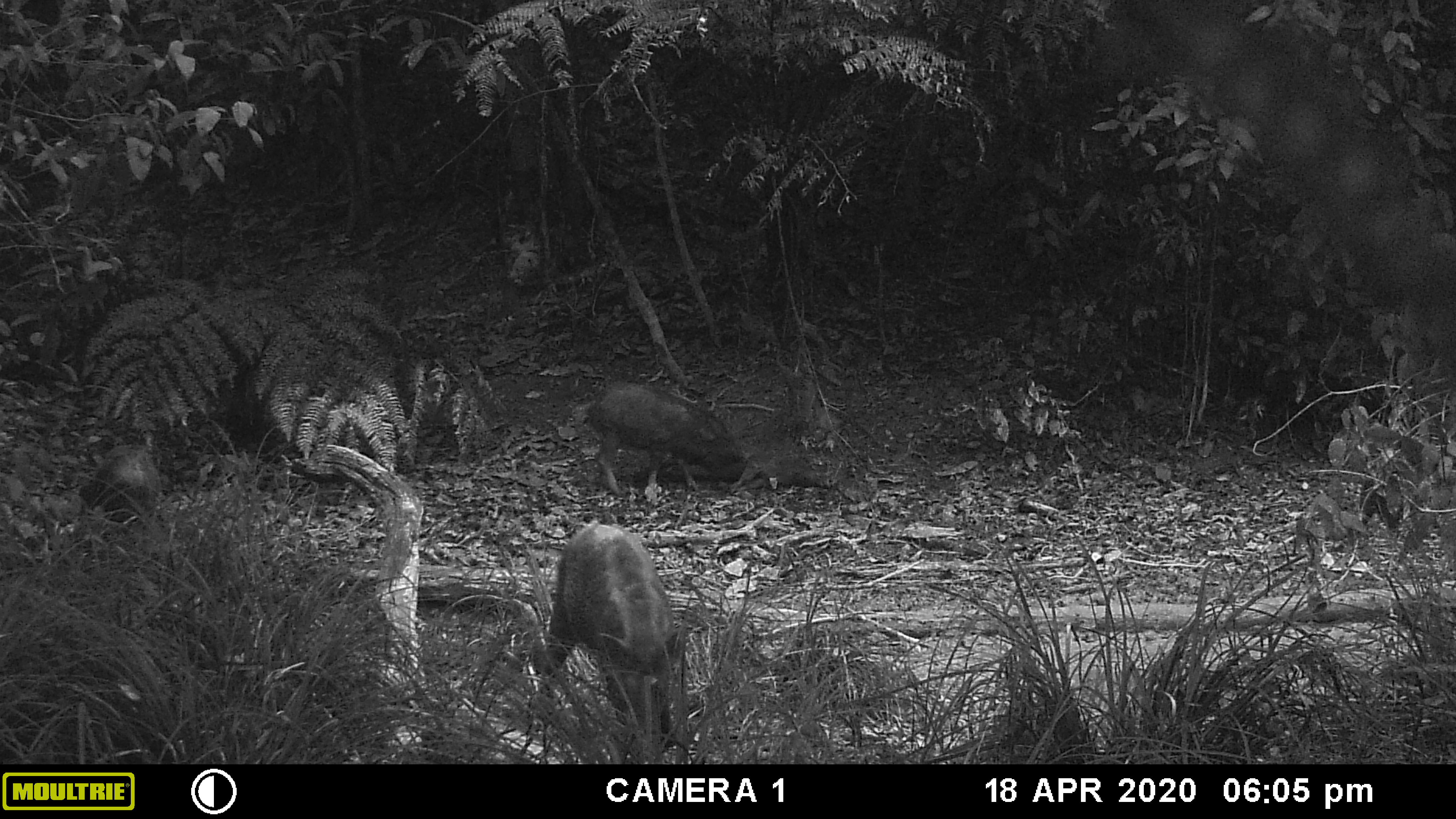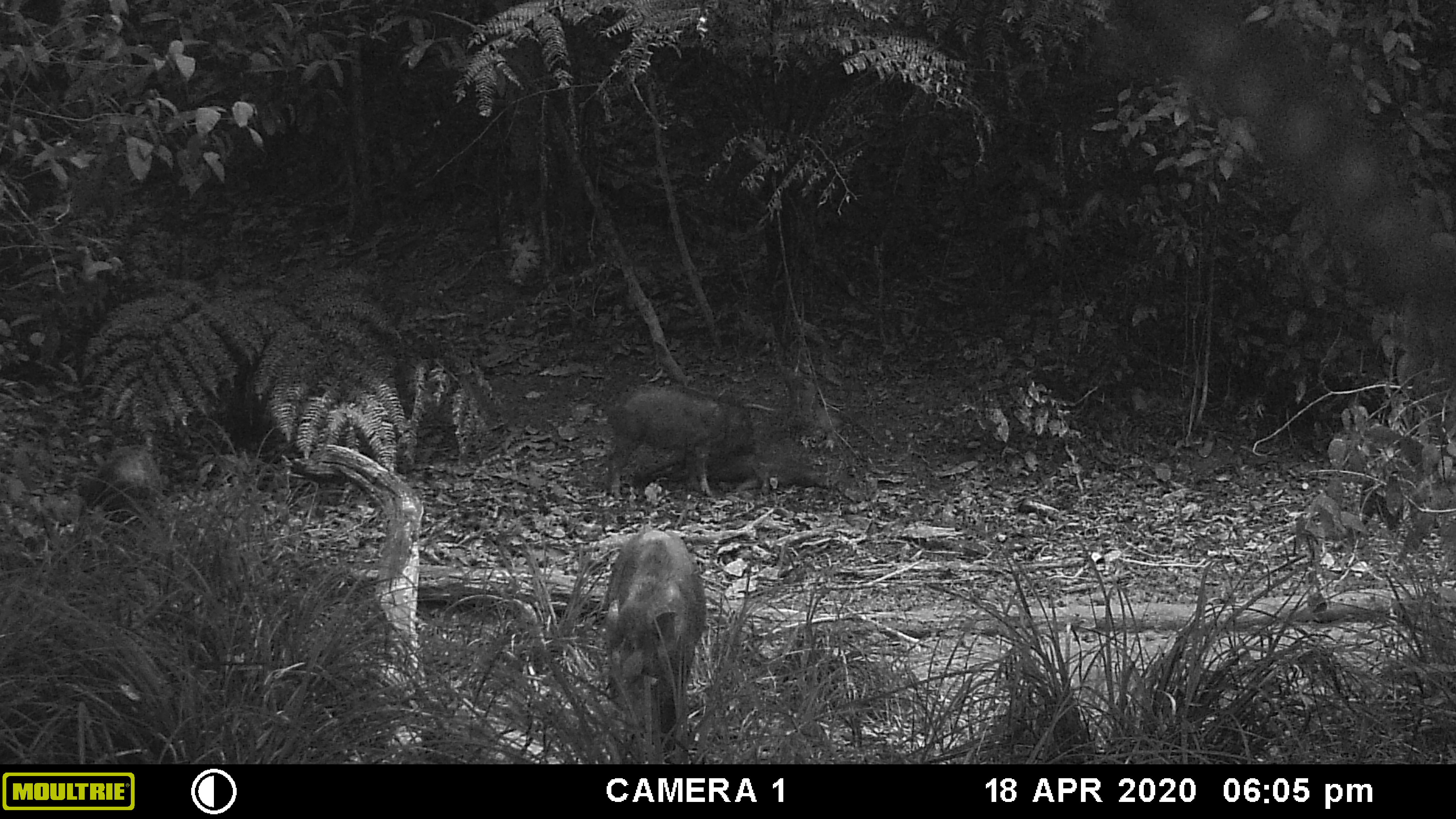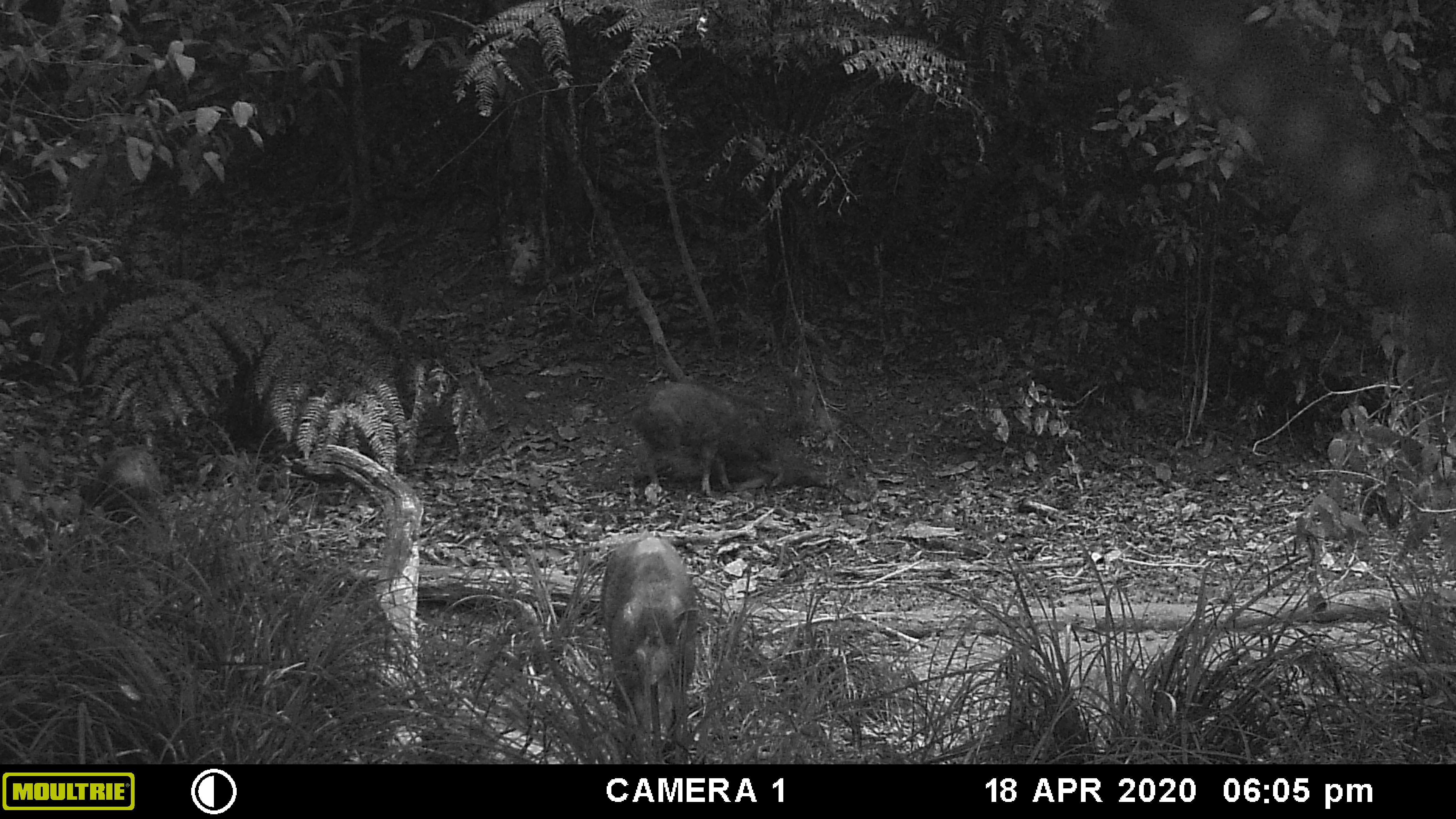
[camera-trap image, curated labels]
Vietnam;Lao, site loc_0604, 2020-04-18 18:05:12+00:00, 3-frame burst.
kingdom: Animalia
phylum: Chordata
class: Mammalia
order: Artiodactyla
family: Suidae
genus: Sus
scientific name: Sus scrofa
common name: eurasian wild pig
Eurasian wild pig (Sus scrofa). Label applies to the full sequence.